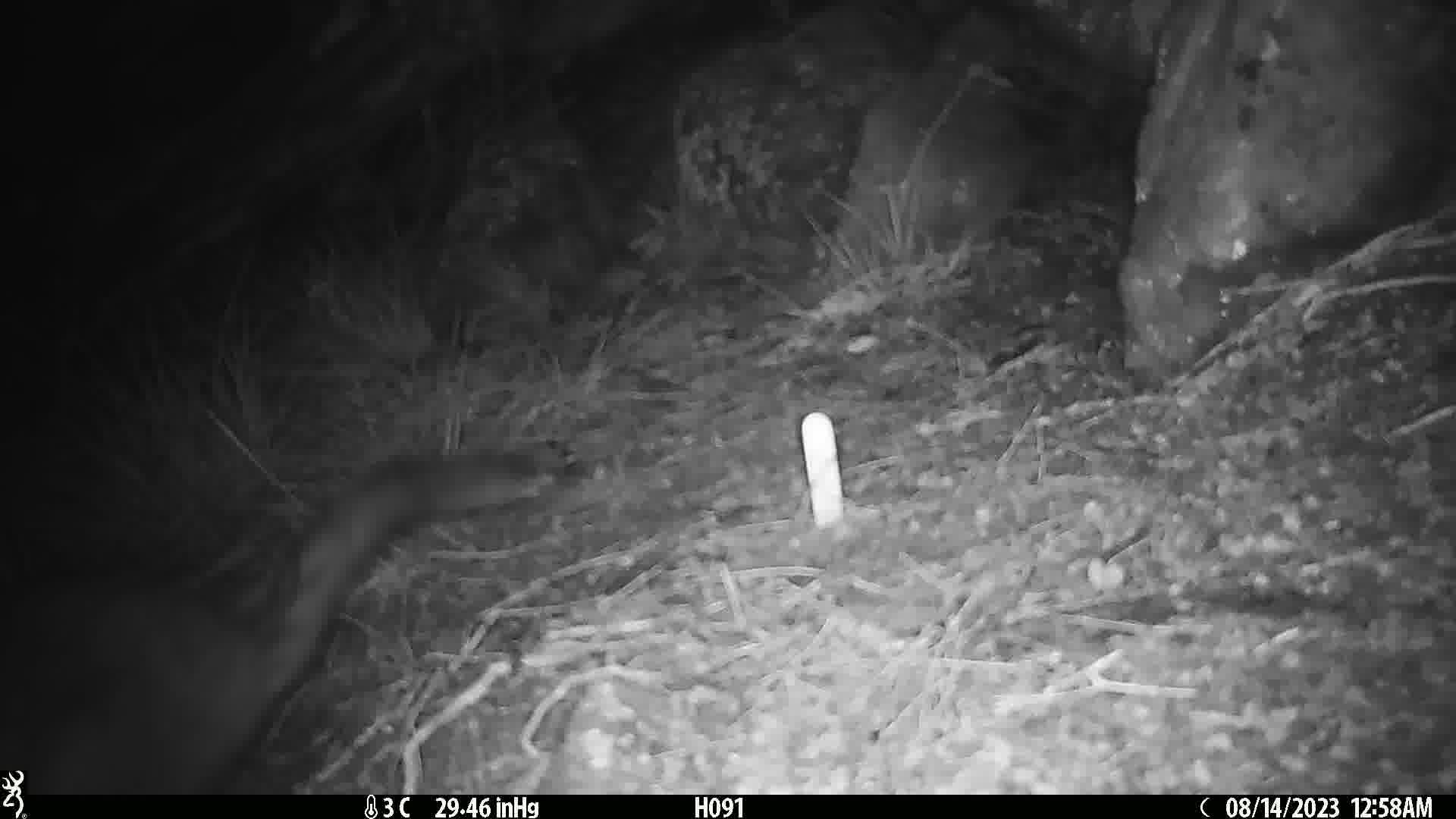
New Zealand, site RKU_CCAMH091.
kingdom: Animalia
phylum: Chordata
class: Mammalia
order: Diprotodontia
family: Phalangeridae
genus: Trichosurus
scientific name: Trichosurus vulpecula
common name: common brushtail possum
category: possum